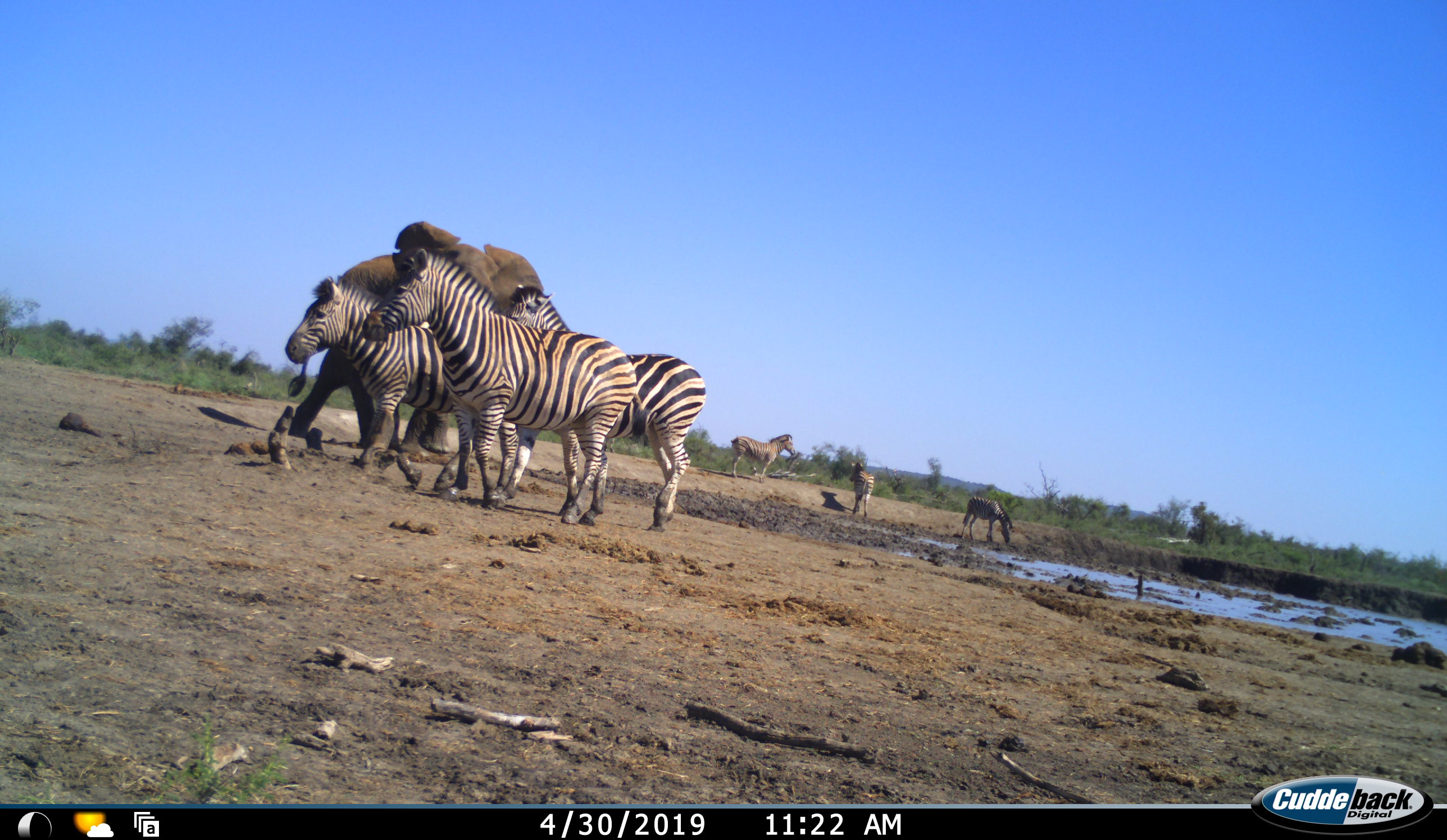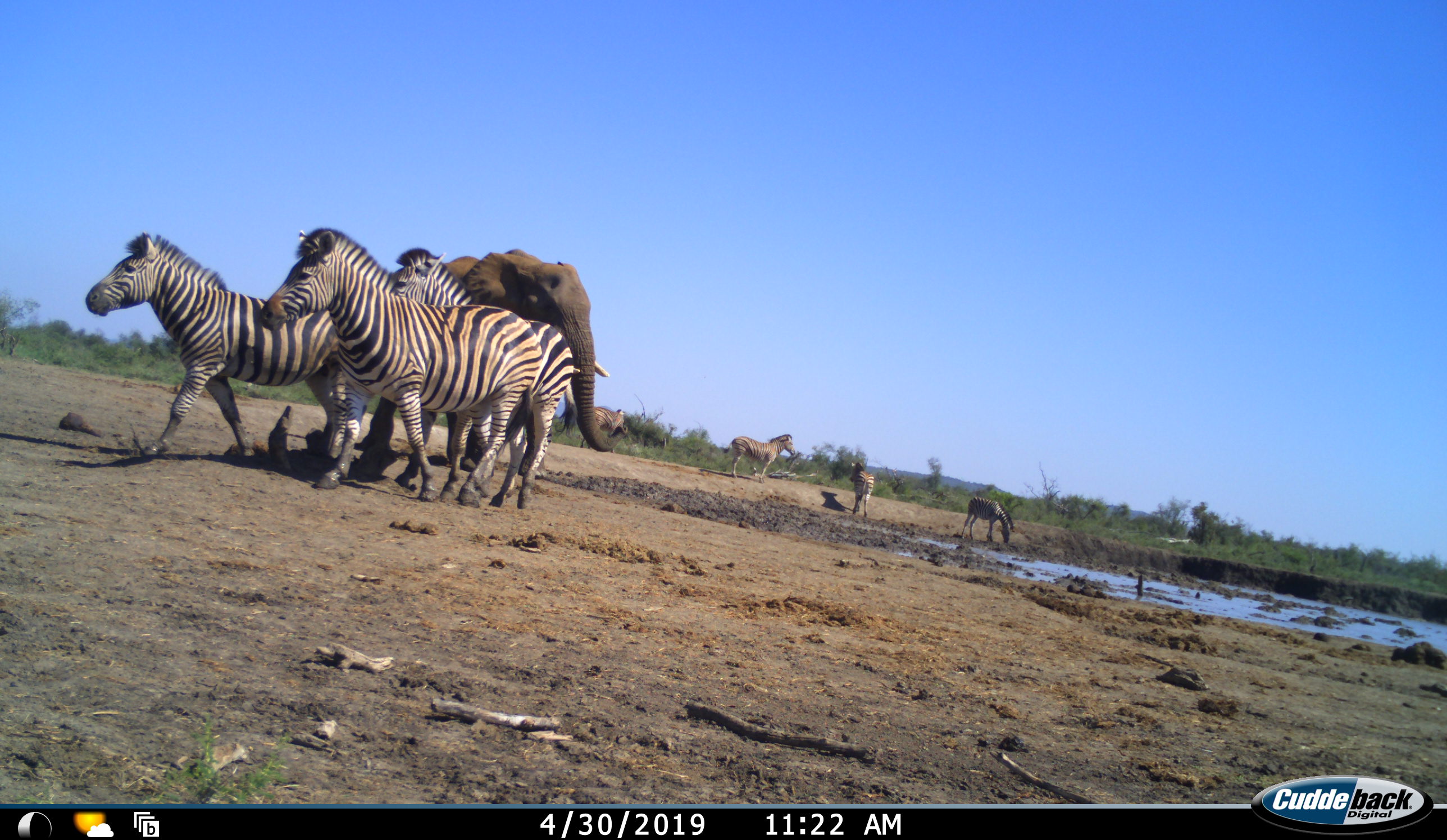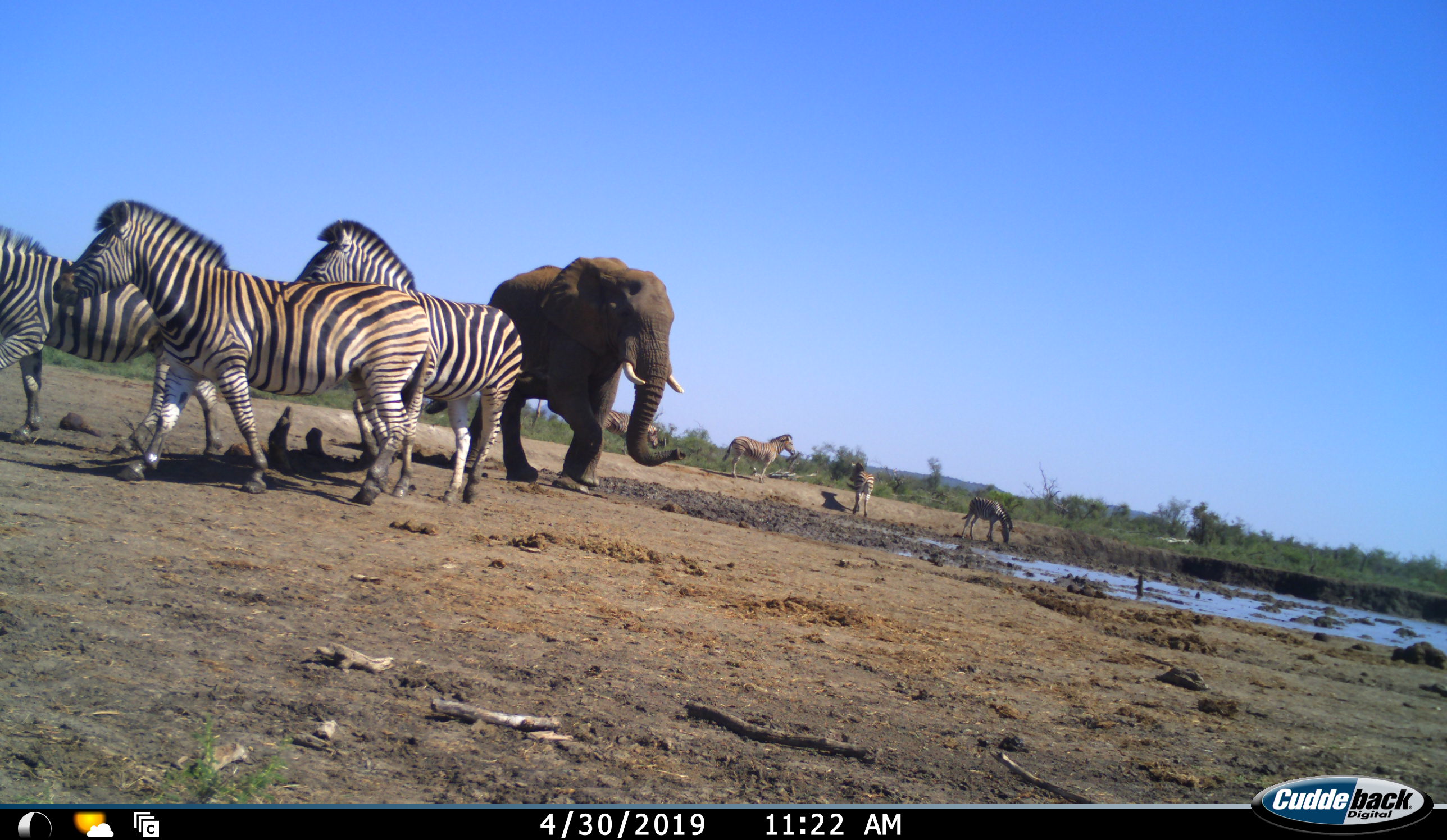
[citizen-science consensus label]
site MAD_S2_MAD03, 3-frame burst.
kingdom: Animalia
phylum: Chordata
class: Mammalia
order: Proboscidea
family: Elephantidae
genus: Loxodonta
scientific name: Loxodonta africana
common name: african bush elephant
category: elephant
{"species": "elephant (african bush elephant) (Loxodonta africana)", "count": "1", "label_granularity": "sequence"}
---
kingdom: Animalia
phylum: Chordata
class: Mammalia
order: Perissodactyla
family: Equidae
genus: Equus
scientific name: Equus quagga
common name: plains zebra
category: zebraplains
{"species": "zebraplains (plains zebra) (Equus quagga)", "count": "7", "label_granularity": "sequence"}